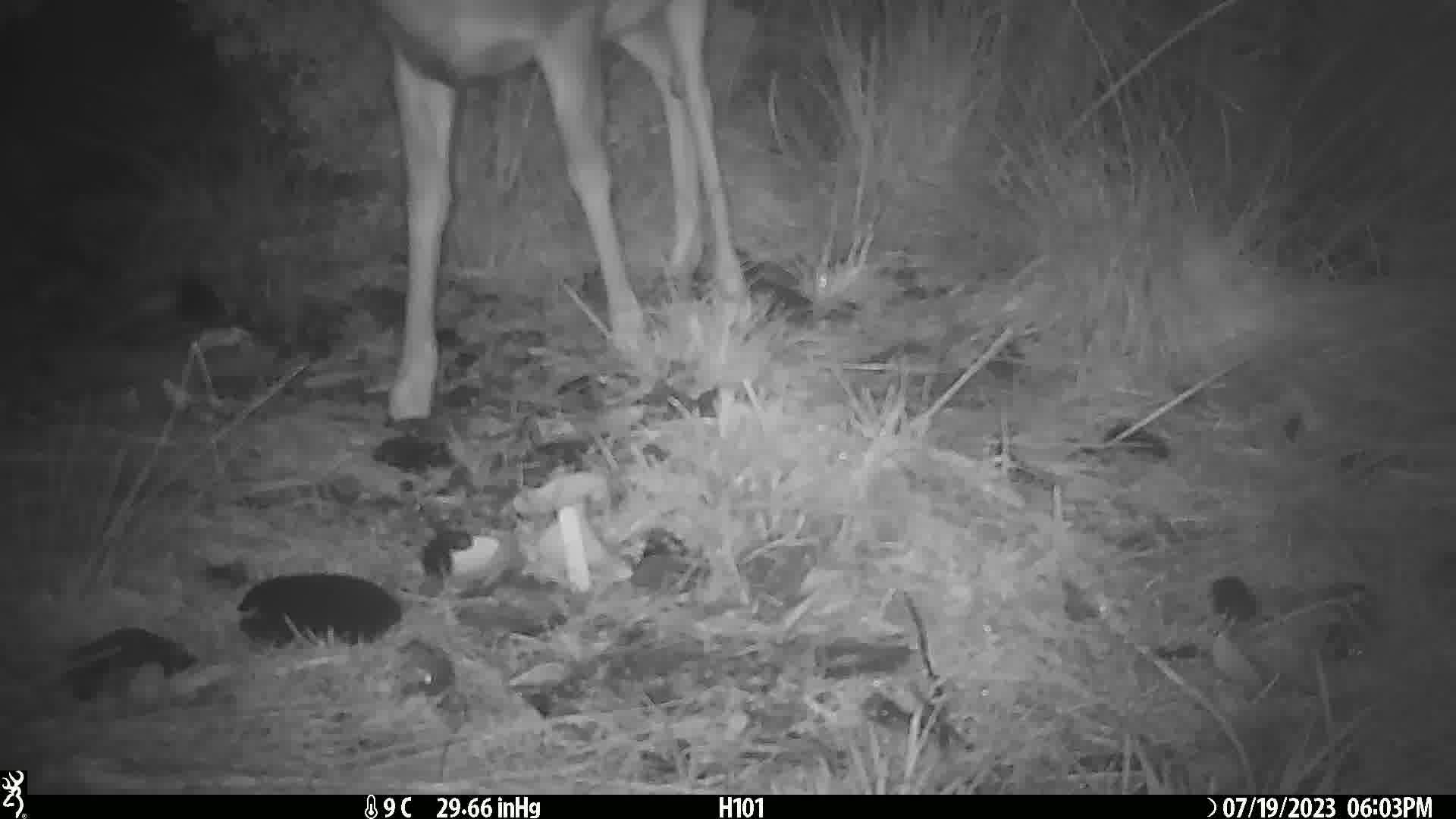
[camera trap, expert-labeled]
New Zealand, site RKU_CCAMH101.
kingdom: Animalia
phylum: Chordata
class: Mammalia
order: Artiodactyla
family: Cervidae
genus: Odocoileus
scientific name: Odocoileus virginianus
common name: white-tailed deer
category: white tailed deer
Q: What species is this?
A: White tailed deer (white-tailed deer) (Odocoileus virginianus).